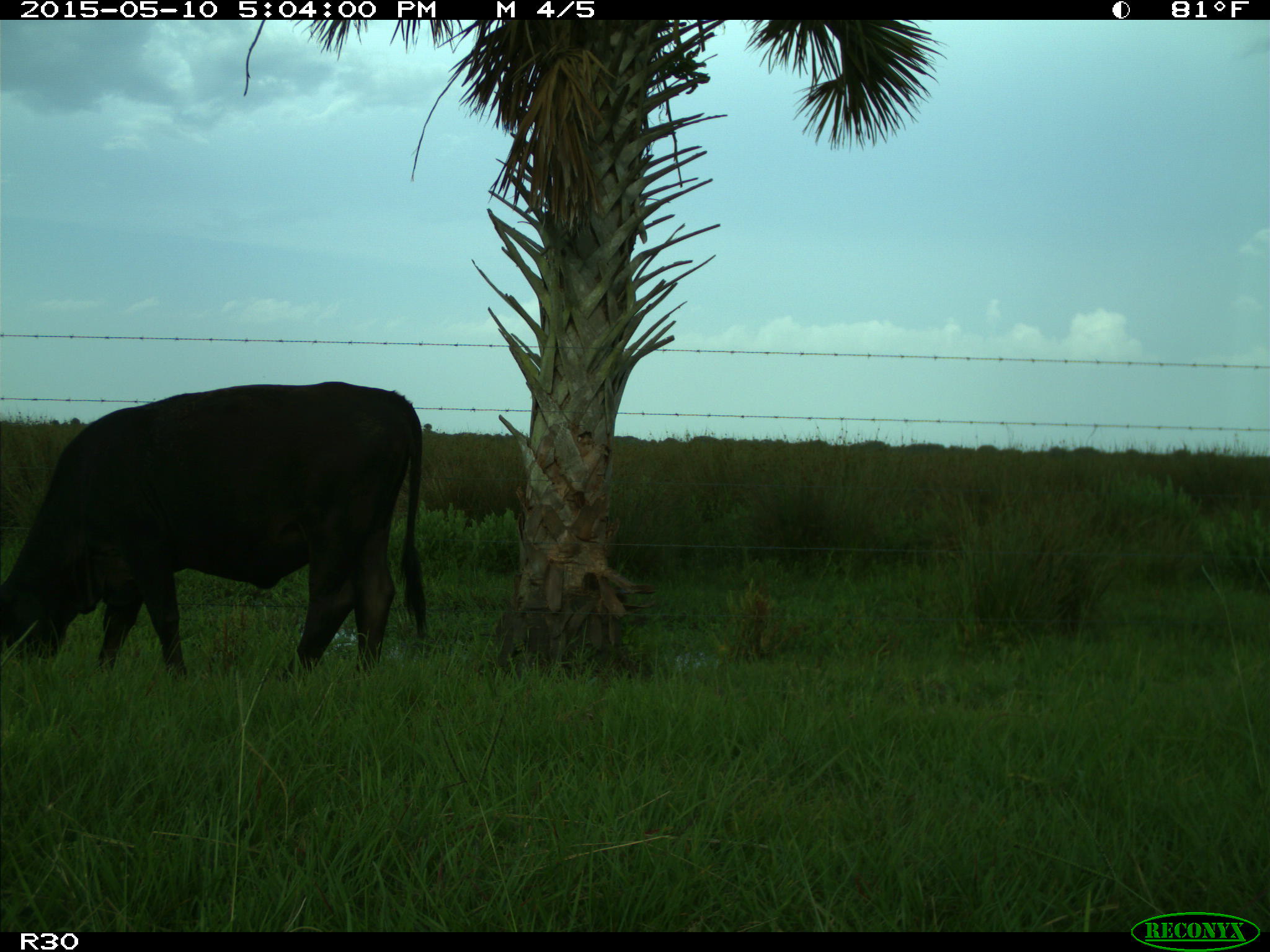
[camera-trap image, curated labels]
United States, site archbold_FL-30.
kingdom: Animalia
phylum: Chordata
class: Mammalia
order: Artiodactyla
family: Bovidae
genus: Bos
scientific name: Bos taurus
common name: domestic cow